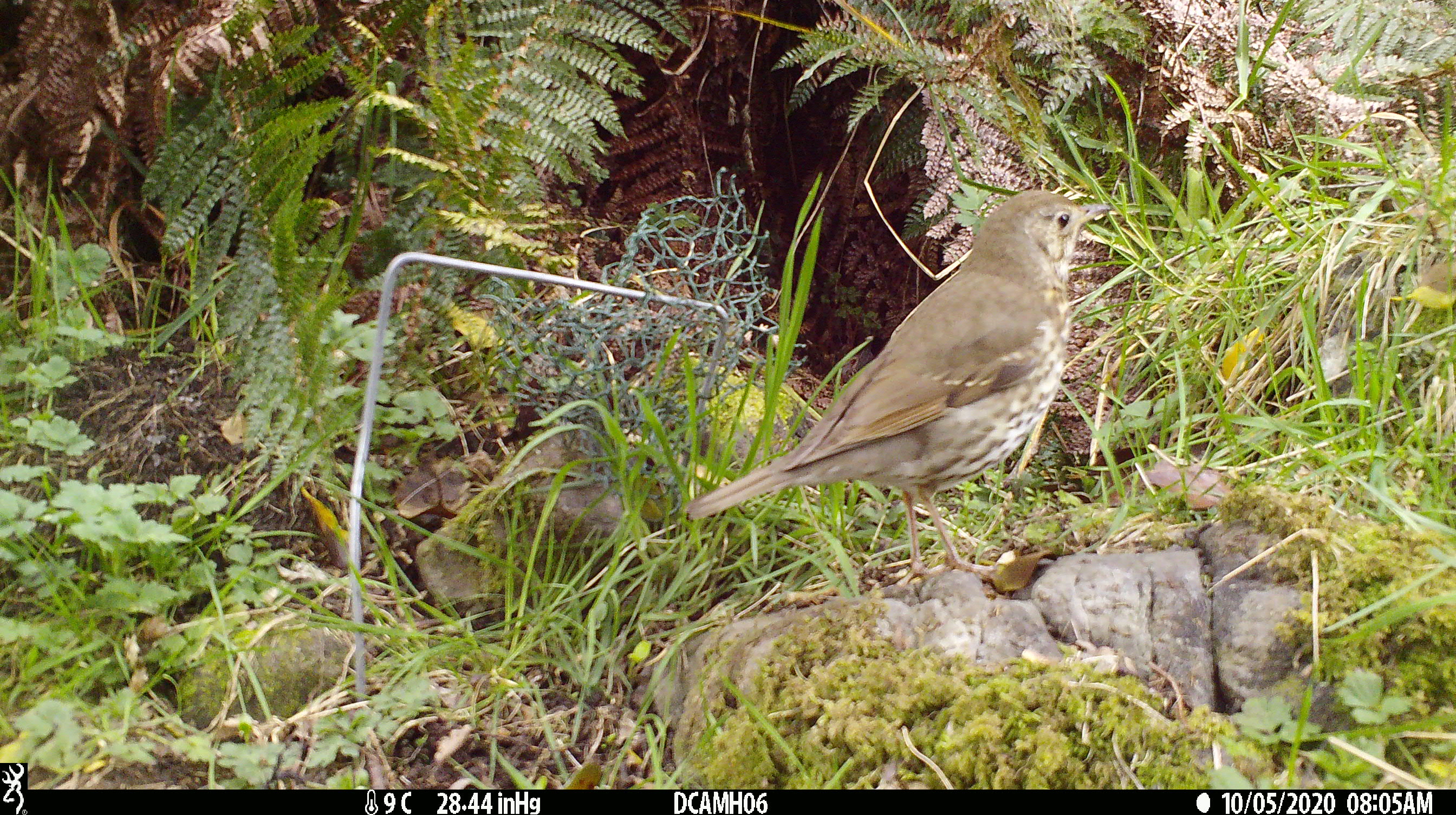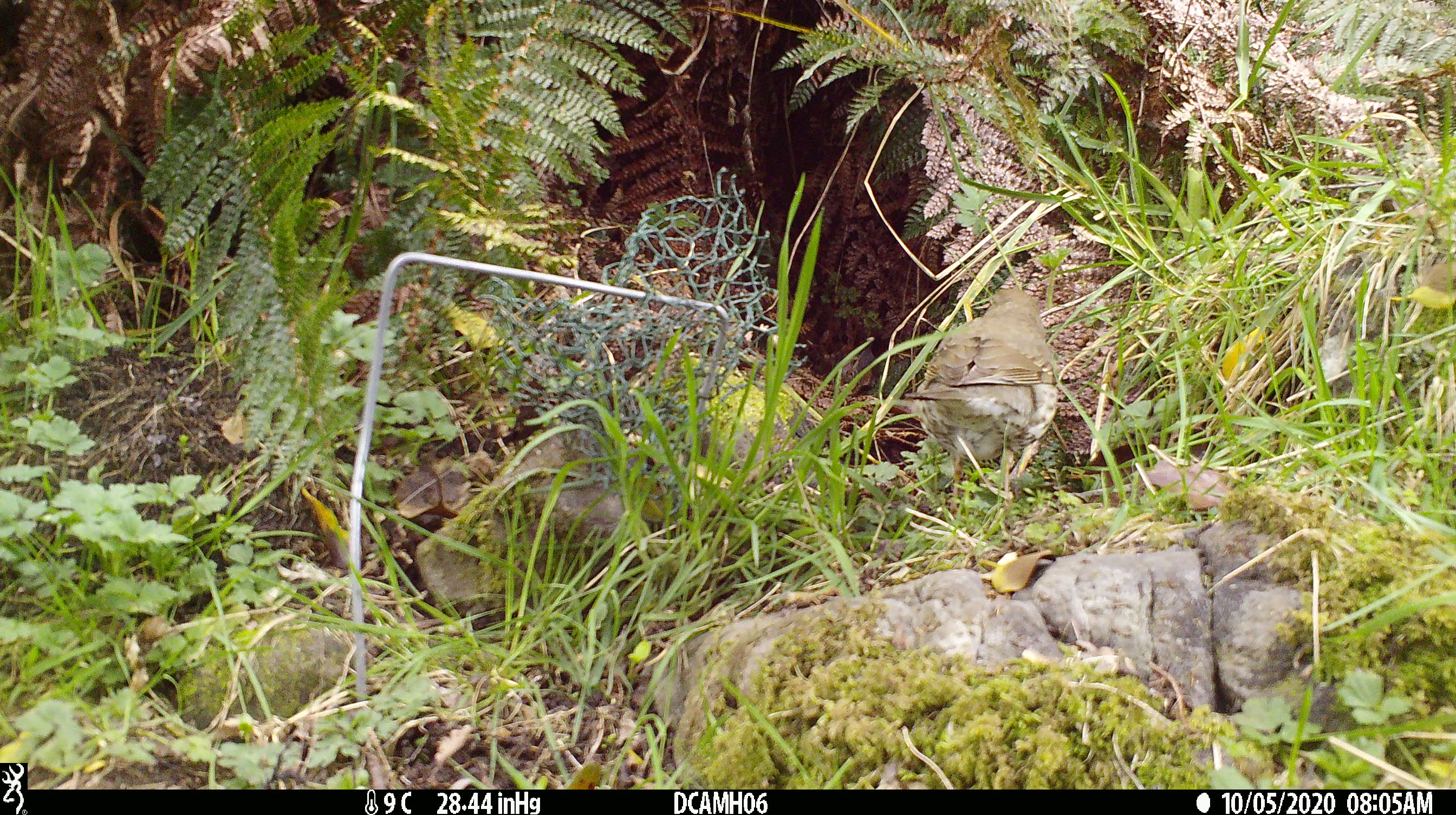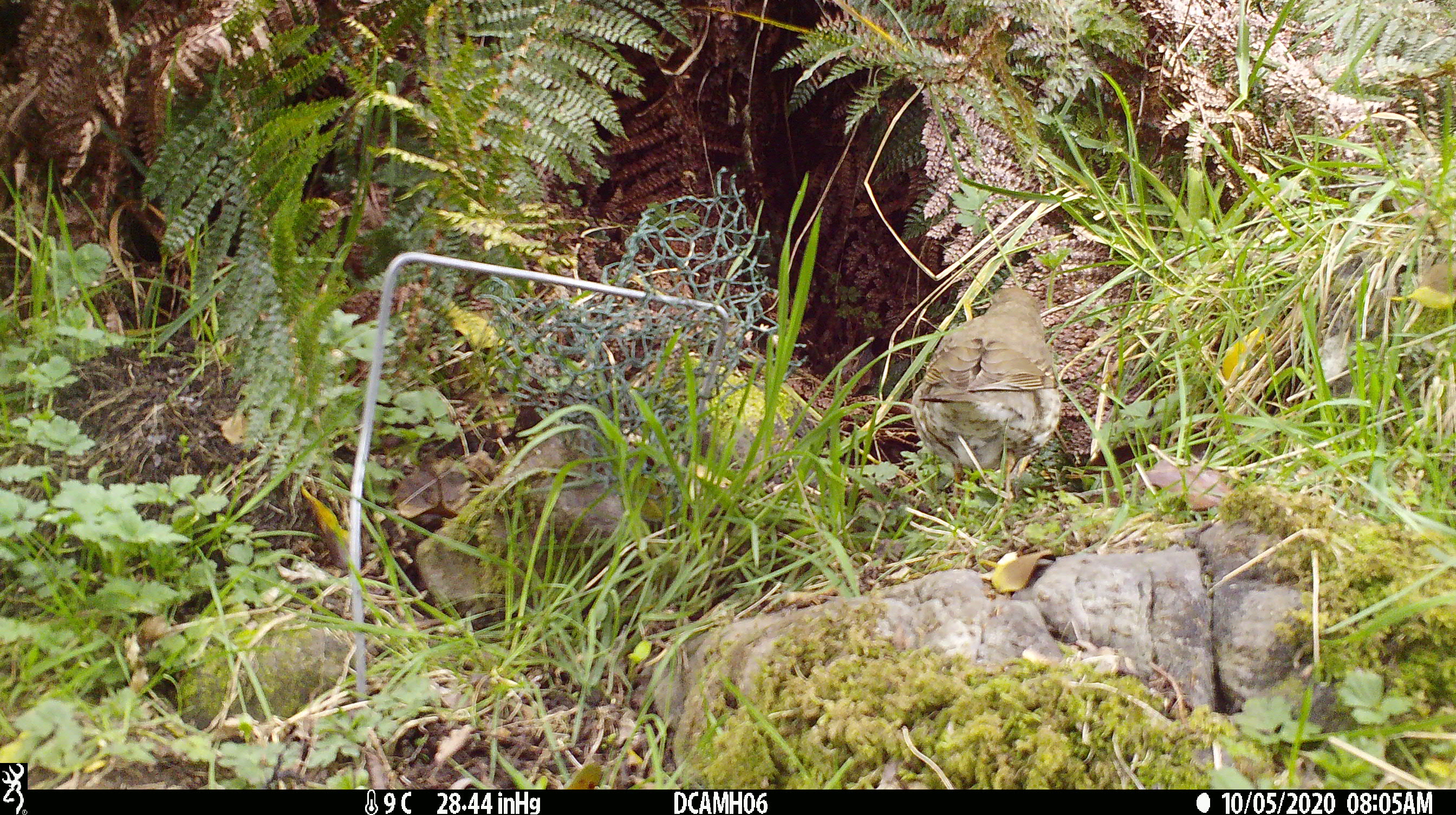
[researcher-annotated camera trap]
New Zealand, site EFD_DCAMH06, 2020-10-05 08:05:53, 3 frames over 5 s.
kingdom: Animalia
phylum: Chordata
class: Aves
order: Passeriformes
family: Turdidae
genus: Turdus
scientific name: Turdus philomelos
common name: song thrush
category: thrush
Thrush (song thrush) (Turdus philomelos).